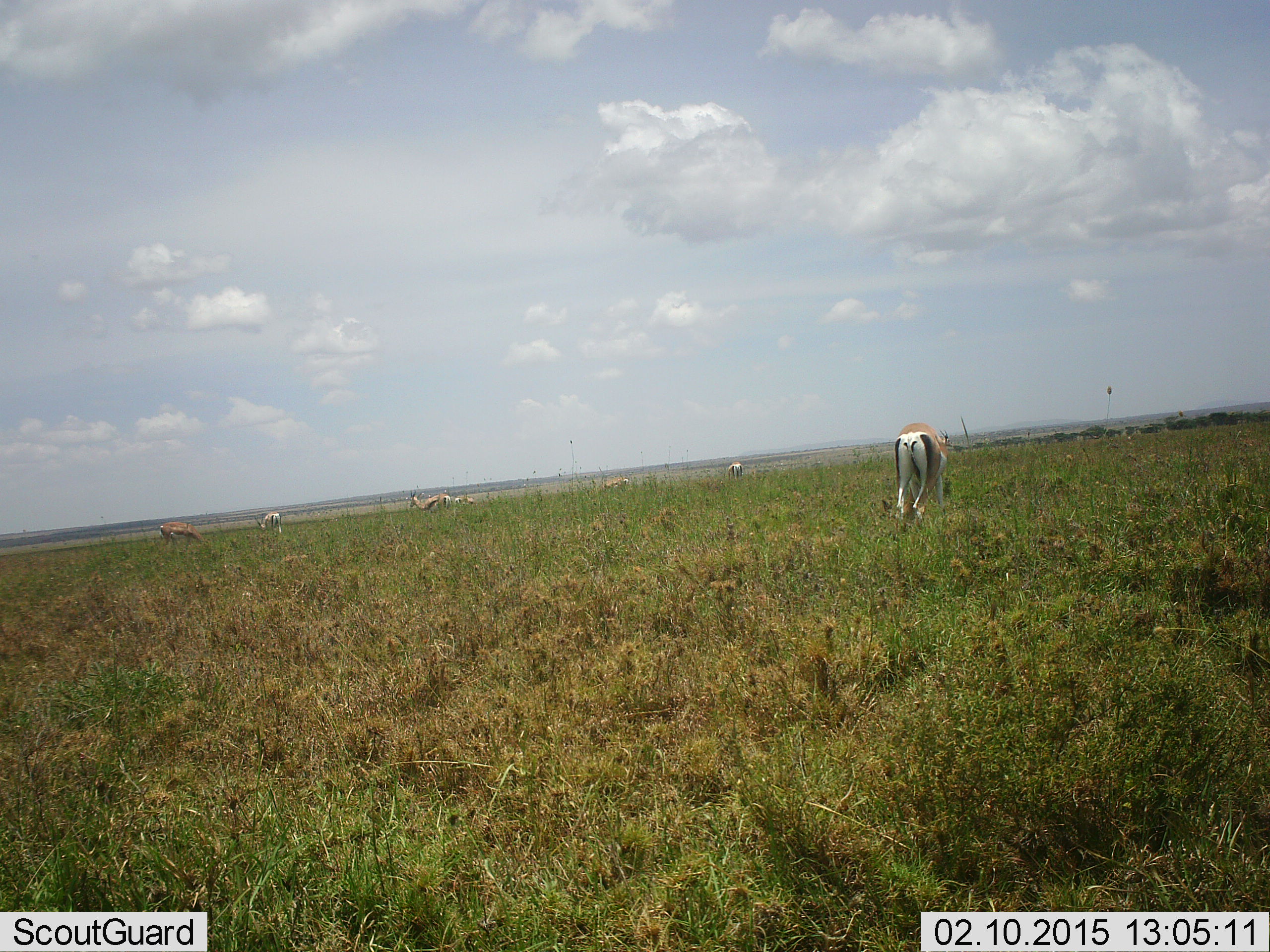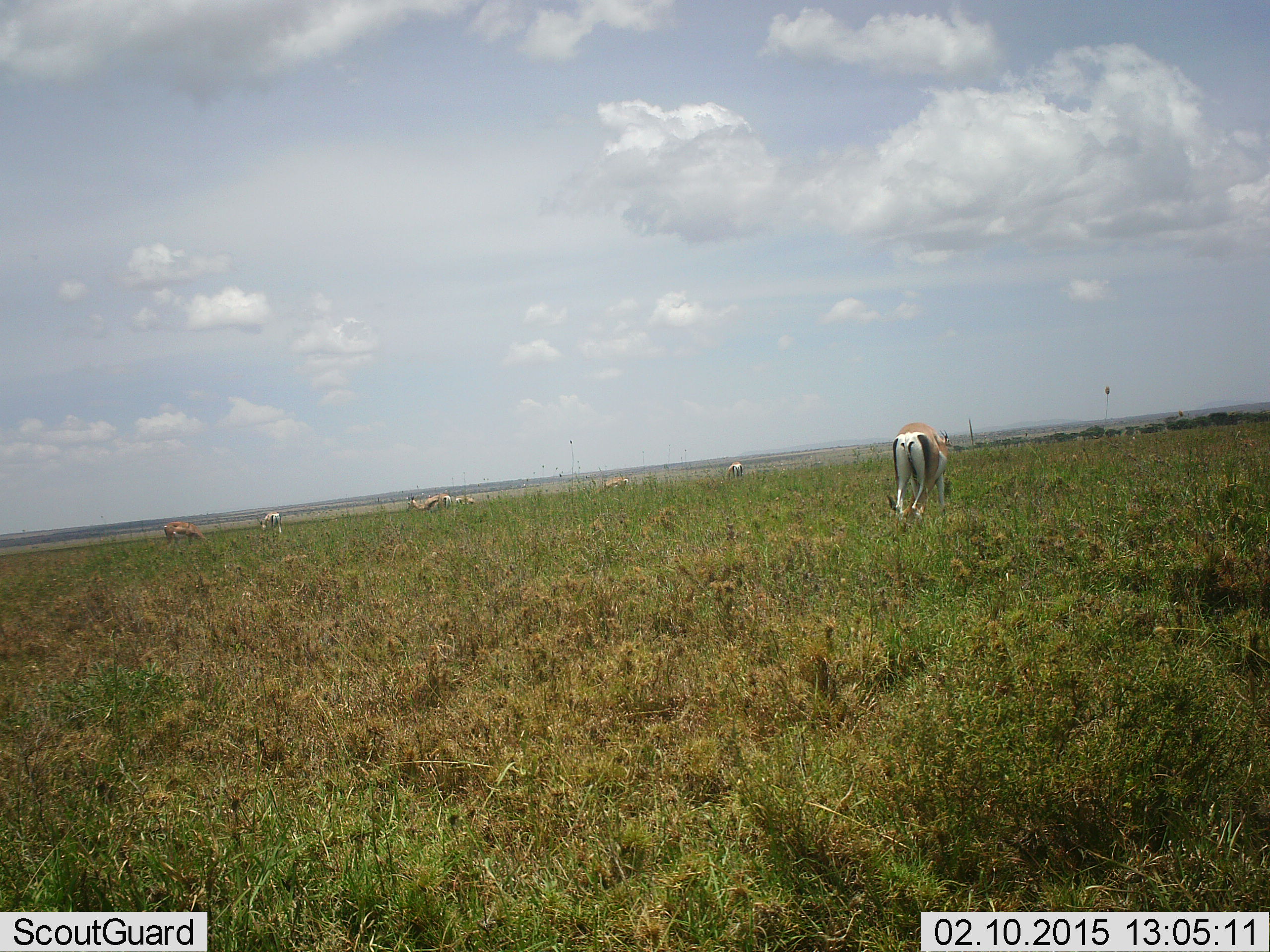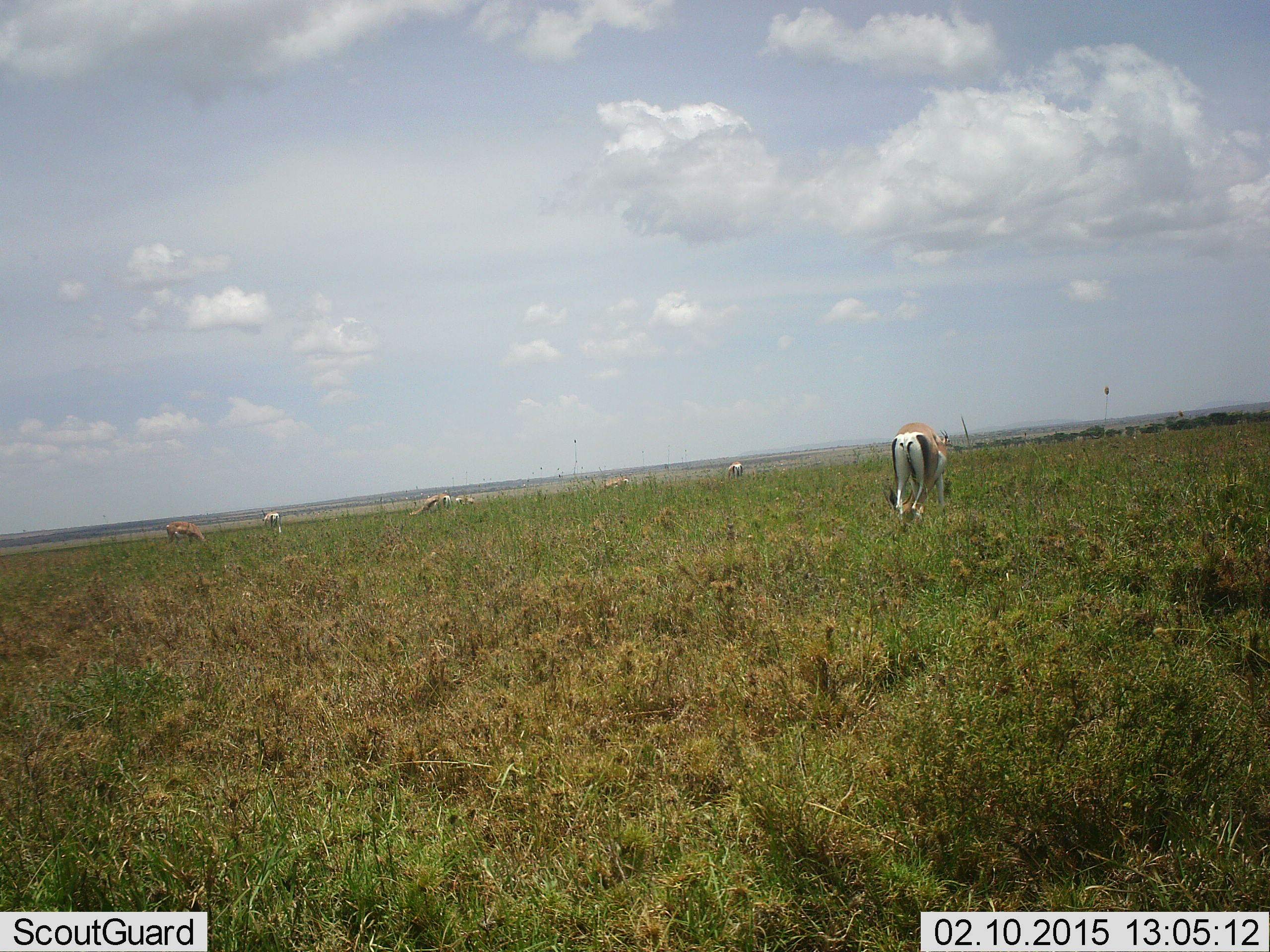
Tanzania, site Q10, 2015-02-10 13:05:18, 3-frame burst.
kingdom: Animalia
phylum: Chordata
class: Mammalia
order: Artiodactyla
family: Bovidae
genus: Nanger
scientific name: Nanger granti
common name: grant's gazelle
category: gazellegrants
Gazellegrants (grant's gazelle) (Nanger granti), count 6. Behavior (volunteer vote fractions): standing 9%, resting 0%, moving 9%, interacting 0%. Young present (vote fraction): 0%. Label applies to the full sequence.